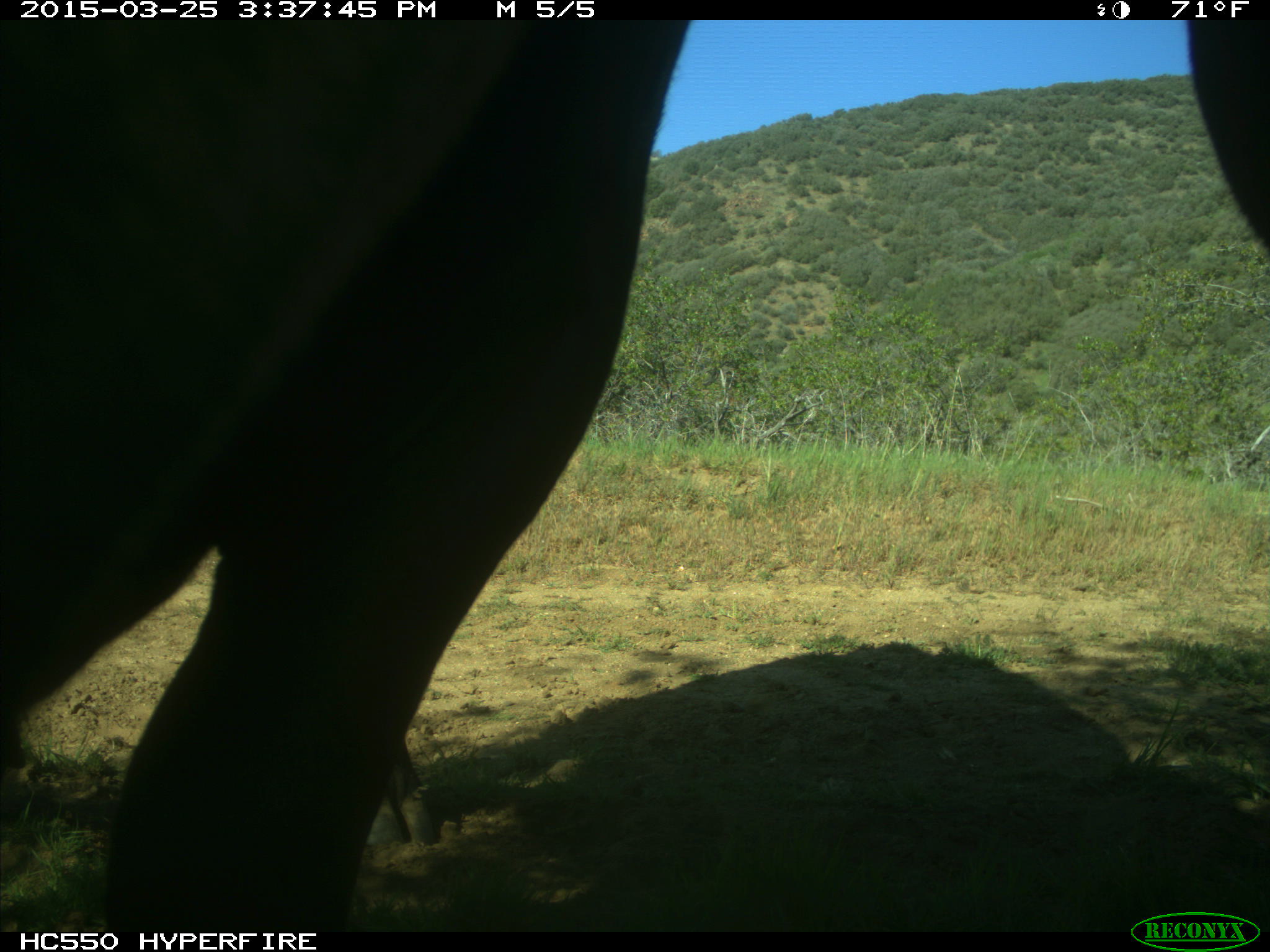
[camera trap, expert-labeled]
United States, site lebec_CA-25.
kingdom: Animalia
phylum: Chordata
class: Mammalia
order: Artiodactyla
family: Bovidae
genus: Bos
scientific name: Bos taurus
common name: domestic cow